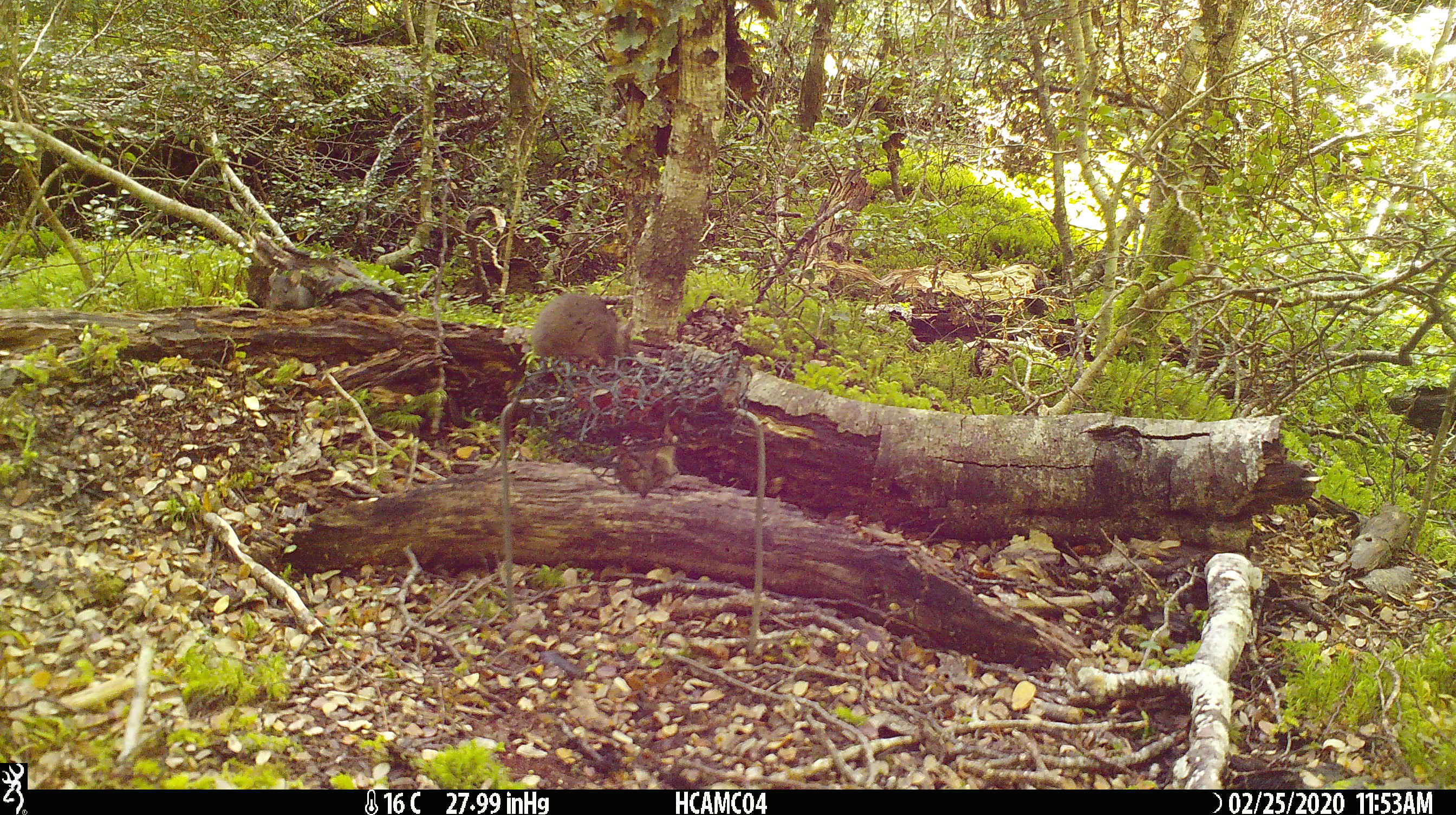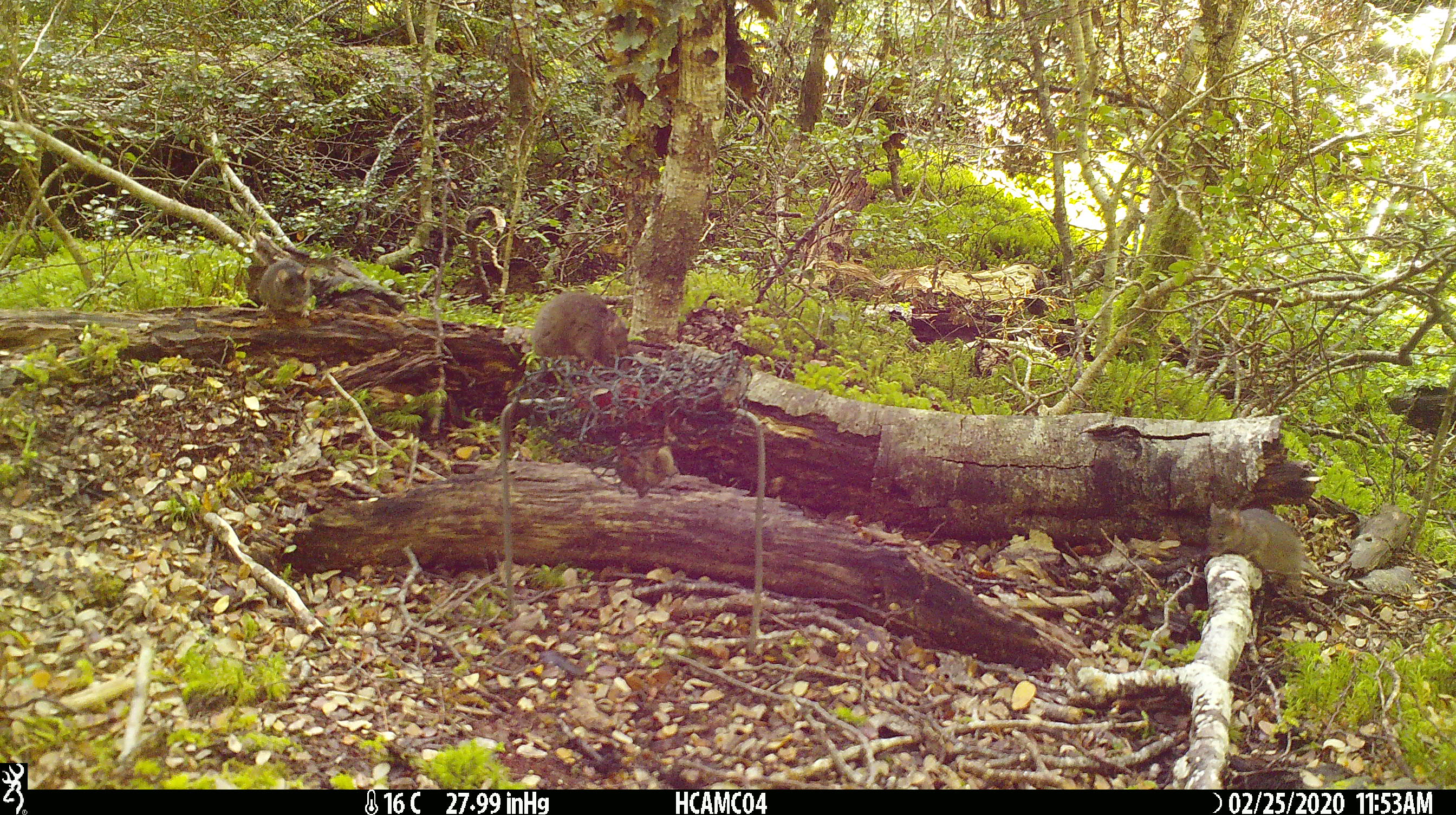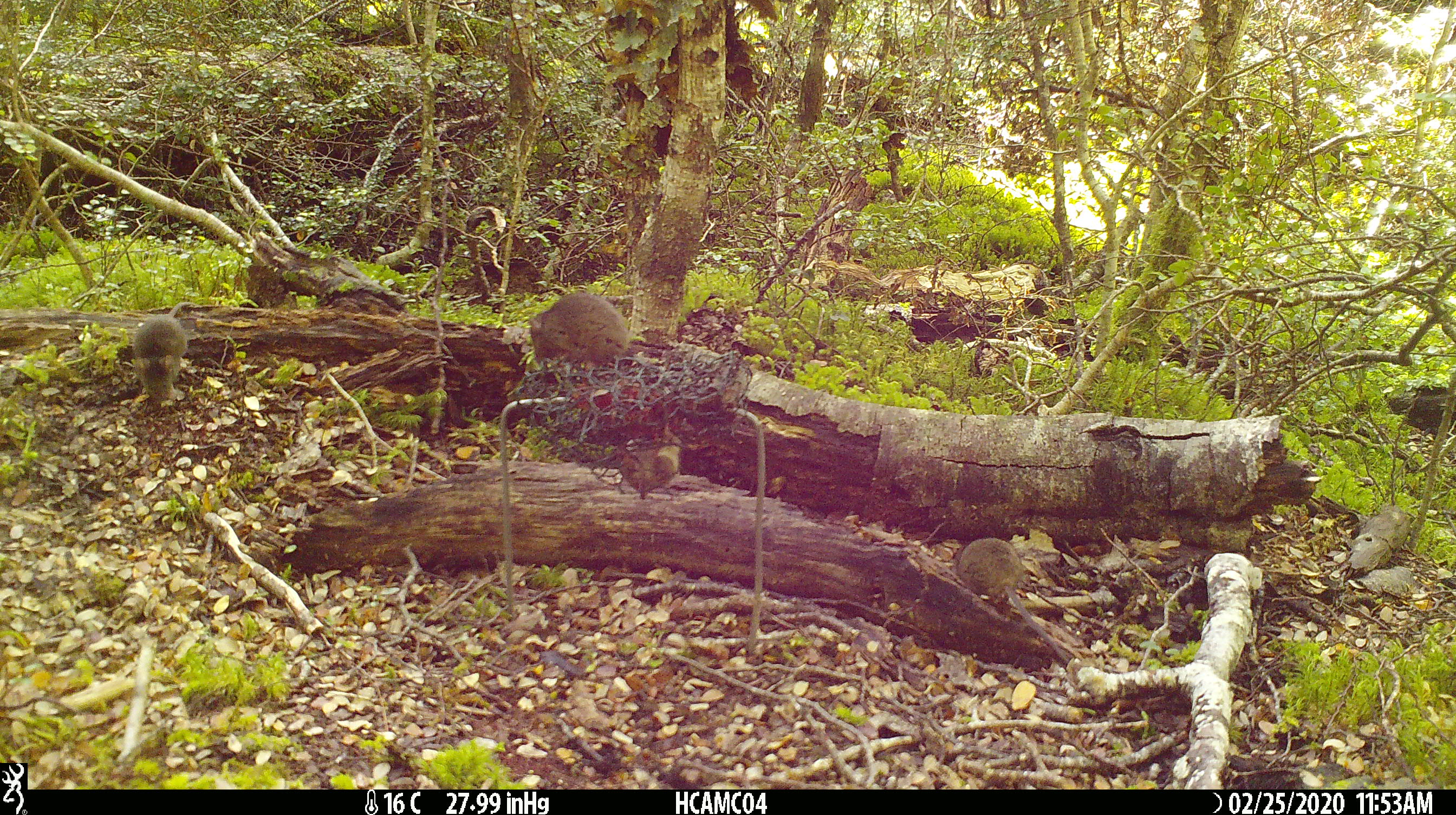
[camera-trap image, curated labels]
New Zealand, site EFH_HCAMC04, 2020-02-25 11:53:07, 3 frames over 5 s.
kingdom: Animalia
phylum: Chordata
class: Mammalia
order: Rodentia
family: Muridae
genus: Mus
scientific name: Mus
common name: mouse